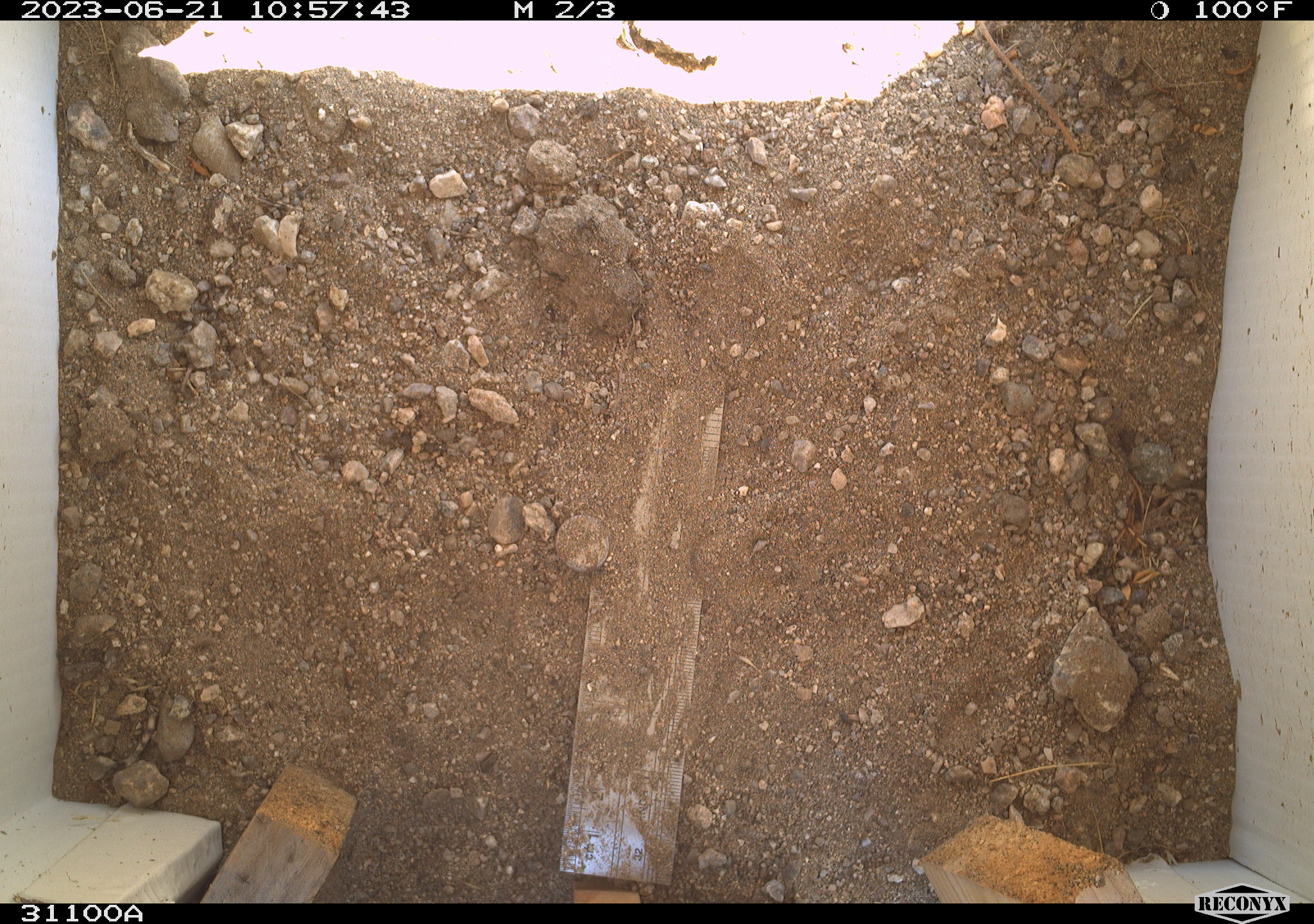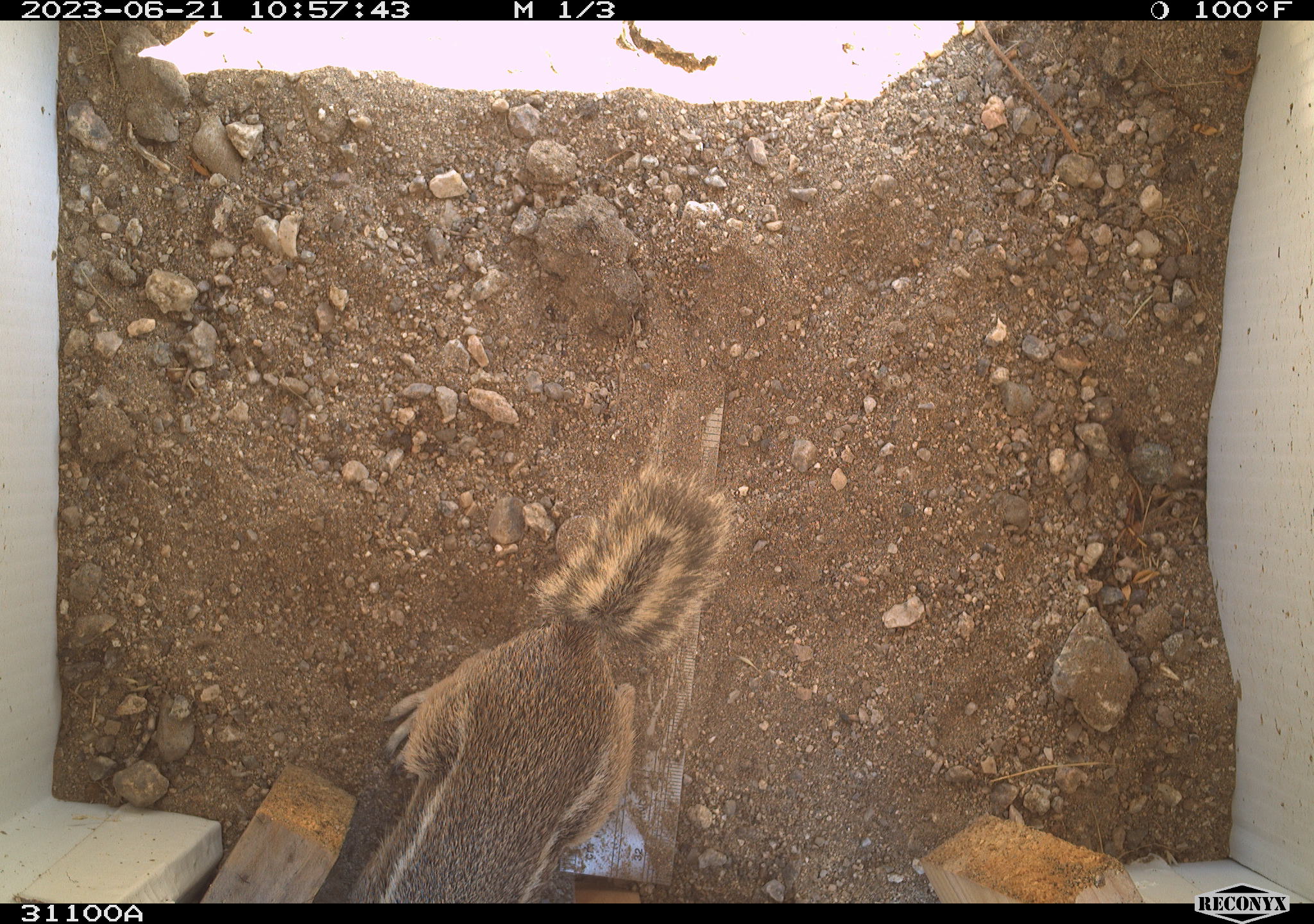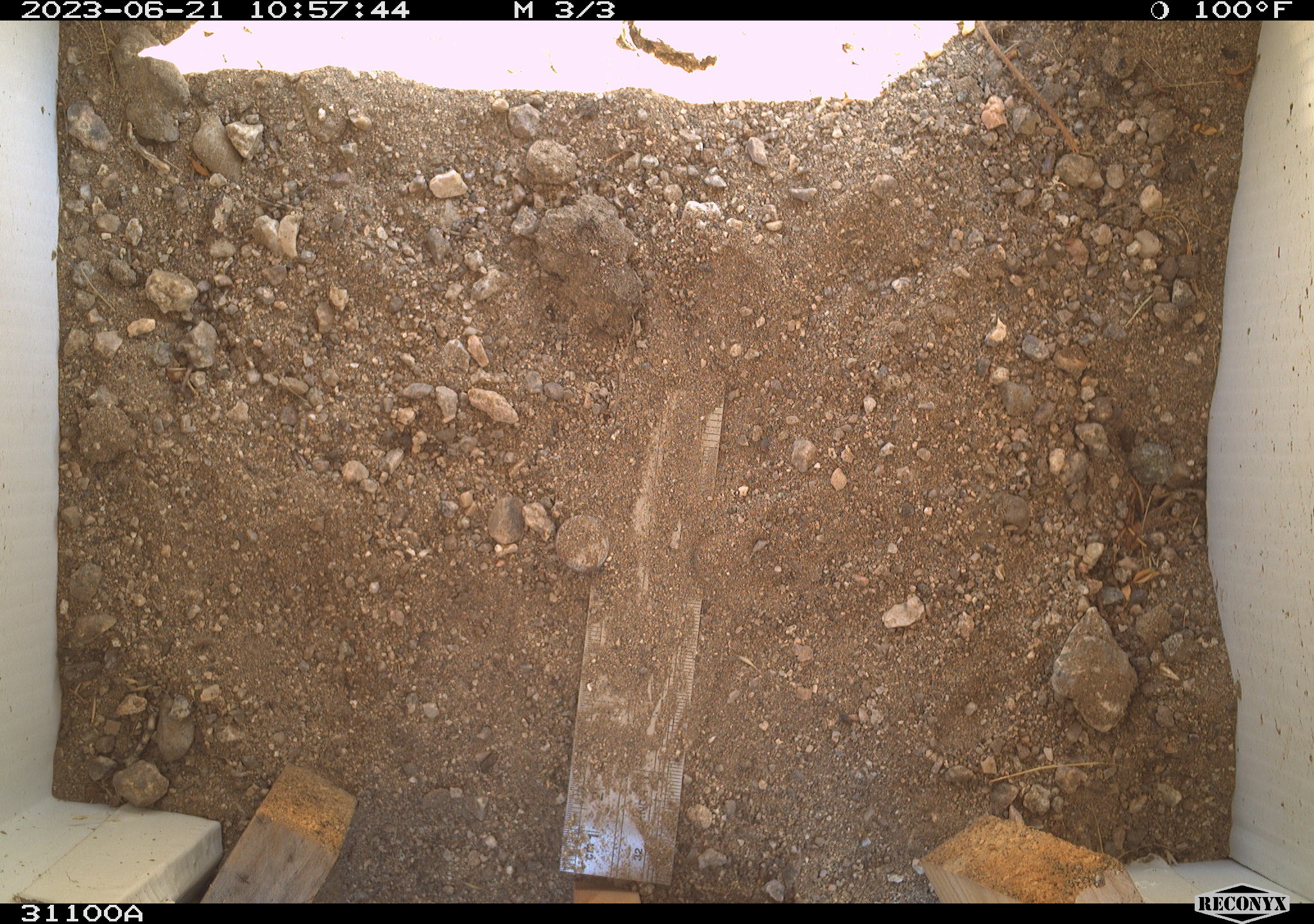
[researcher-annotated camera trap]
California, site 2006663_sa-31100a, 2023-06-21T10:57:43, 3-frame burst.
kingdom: Animalia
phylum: Chordata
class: Mammalia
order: Rodentia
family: Sciuridae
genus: Ammospermophilus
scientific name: Ammospermophilus leucurus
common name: white-tailed antelope squirrel